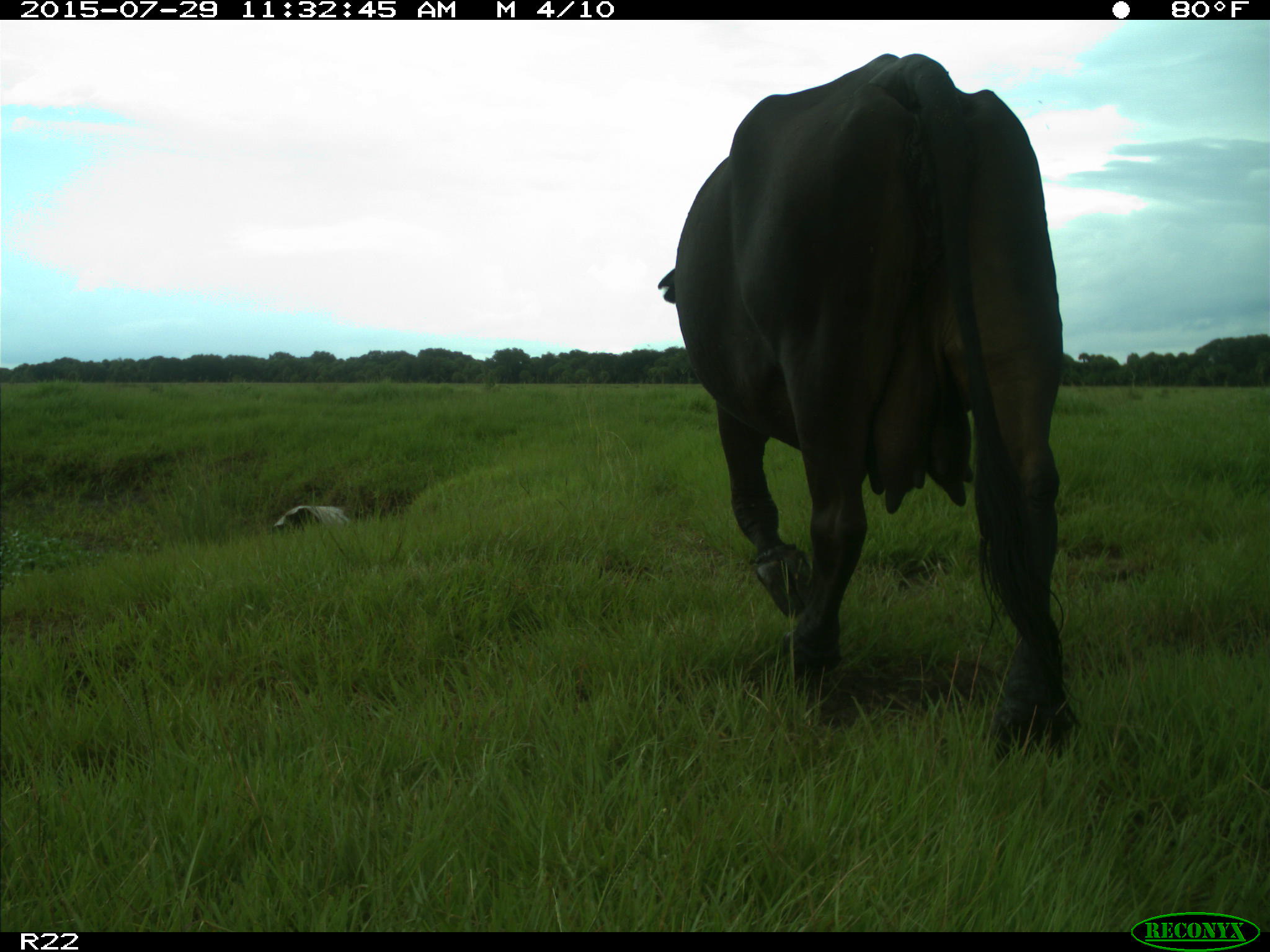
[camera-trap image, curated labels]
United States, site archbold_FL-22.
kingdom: Animalia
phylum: Chordata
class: Mammalia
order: Artiodactyla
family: Bovidae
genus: Bos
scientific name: Bos taurus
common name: domestic cow